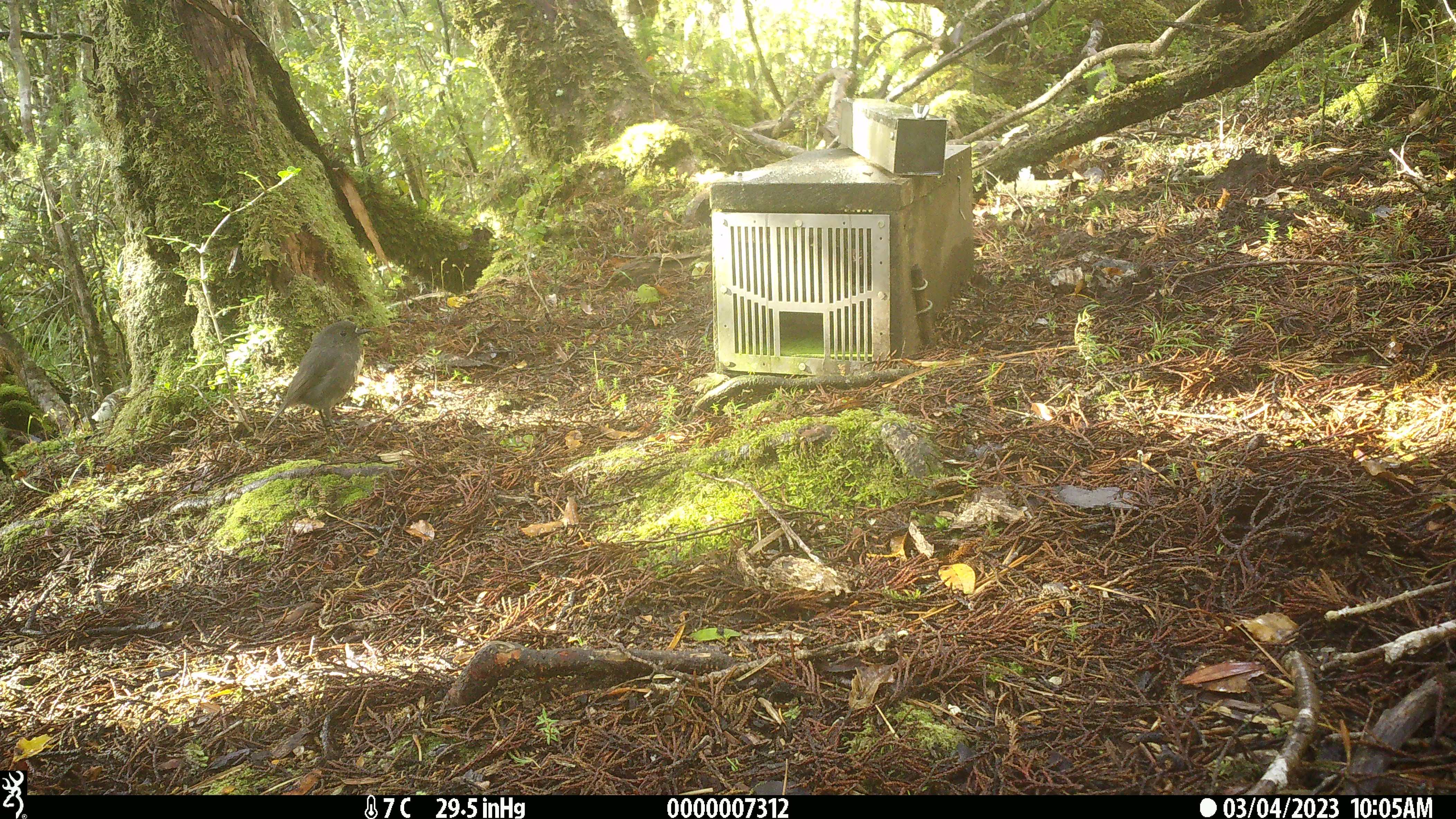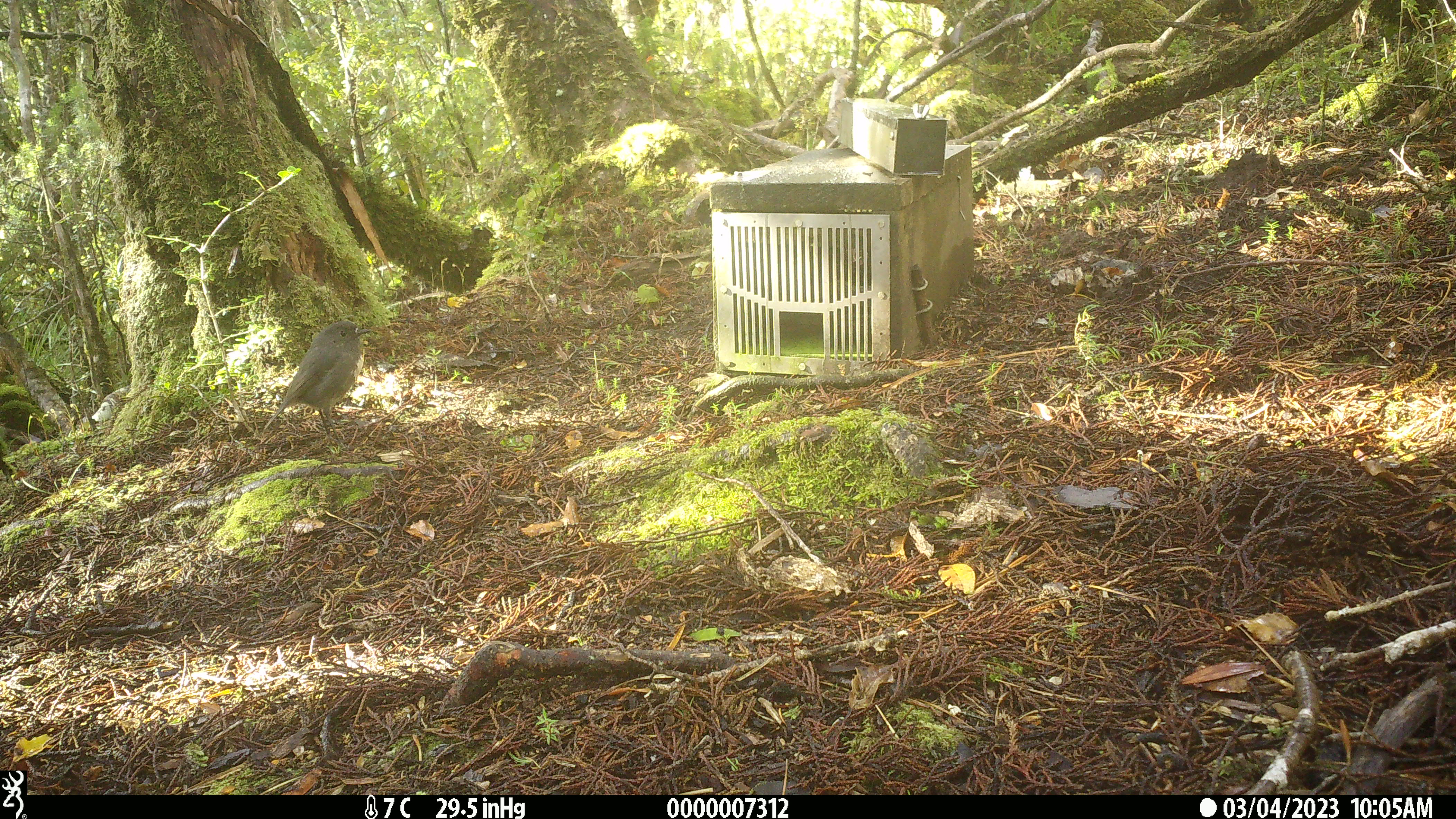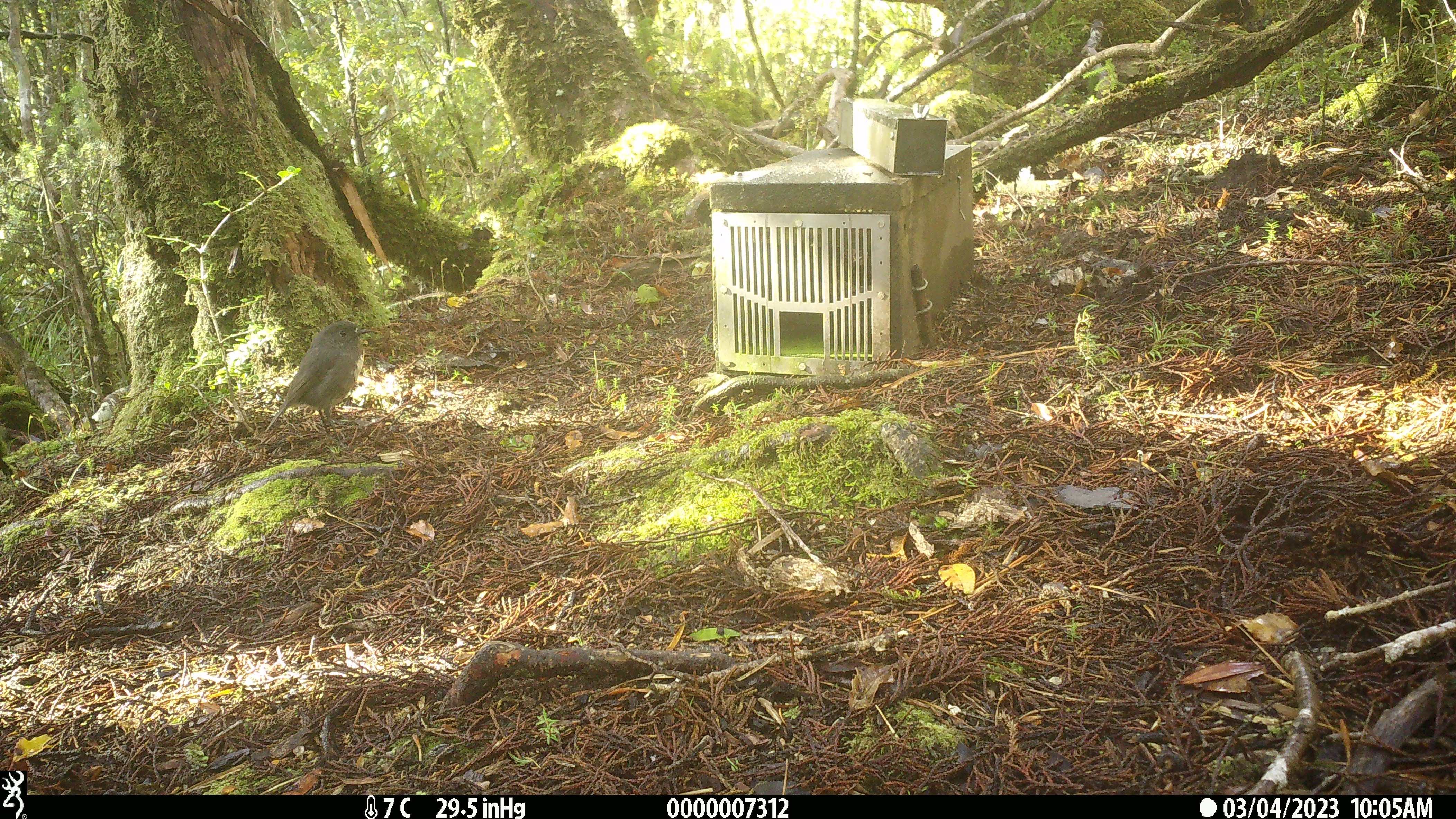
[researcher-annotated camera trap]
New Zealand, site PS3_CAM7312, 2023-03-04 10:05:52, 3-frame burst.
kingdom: Animalia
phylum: Chordata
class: Aves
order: Passeriformes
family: Petroicidae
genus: Petroica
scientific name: Petroica australis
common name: new zealand robin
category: robin